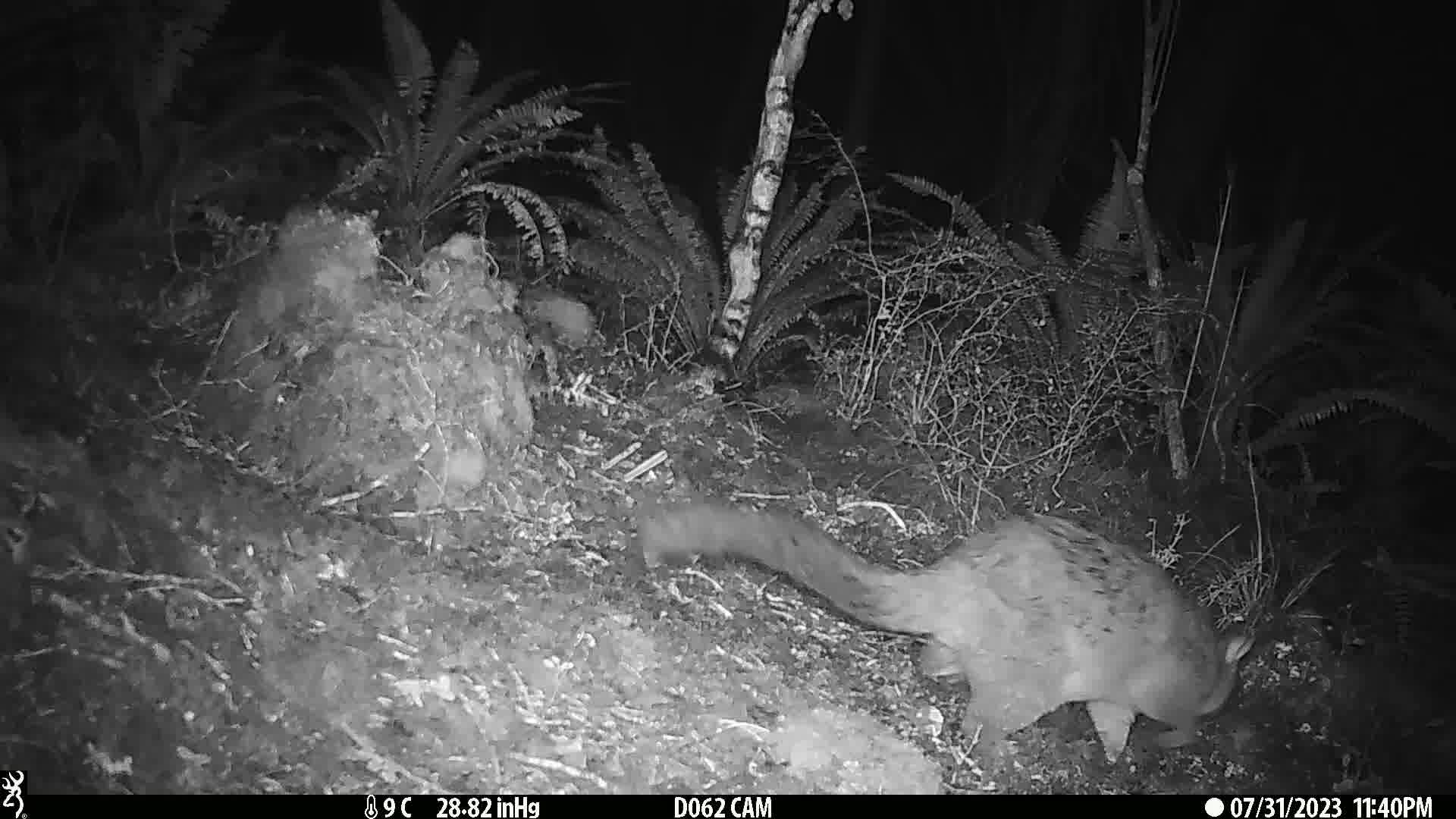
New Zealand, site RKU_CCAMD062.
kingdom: Animalia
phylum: Chordata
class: Mammalia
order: Diprotodontia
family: Phalangeridae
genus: Trichosurus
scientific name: Trichosurus vulpecula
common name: common brushtail possum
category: possum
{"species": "possum (common brushtail possum) (Trichosurus vulpecula)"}